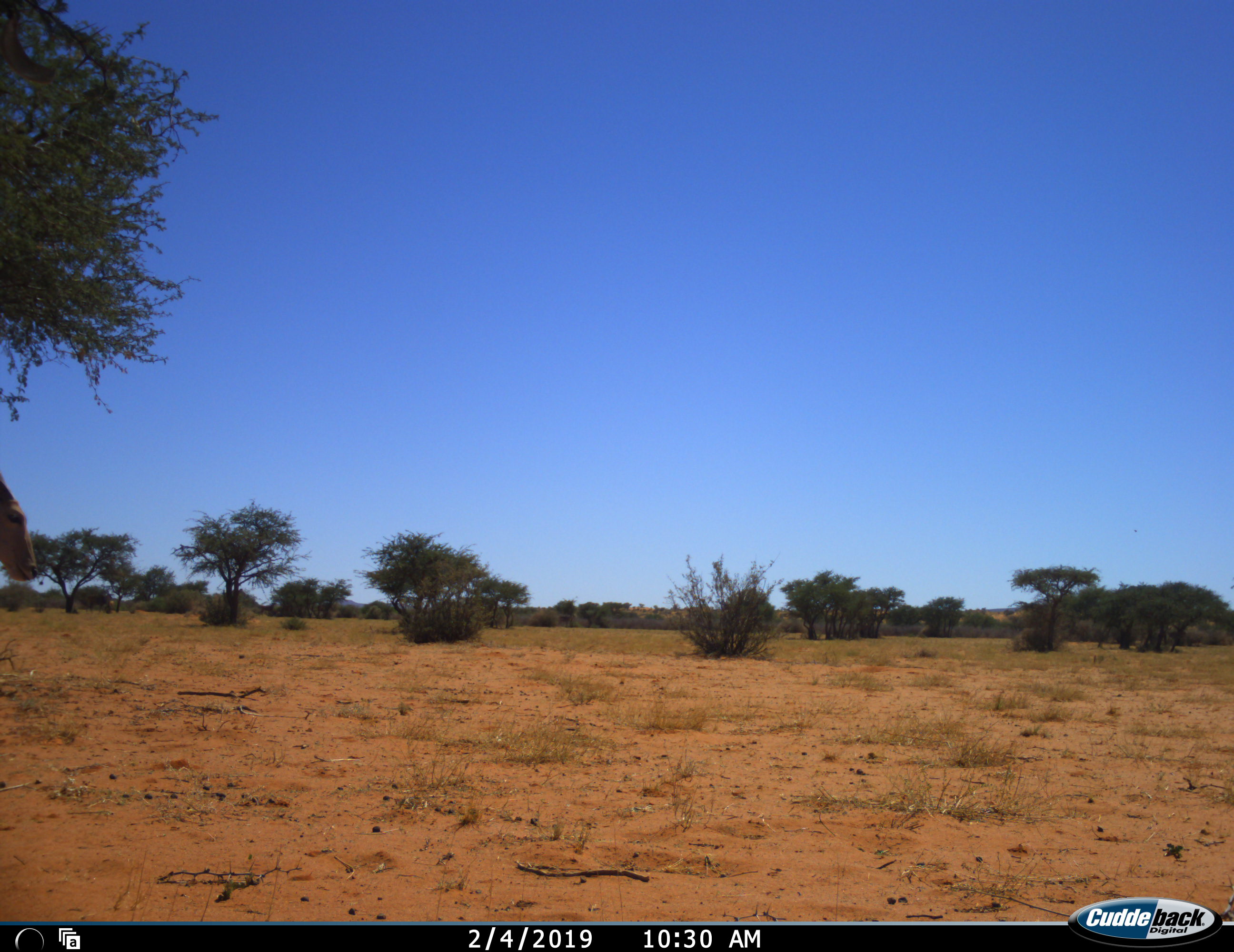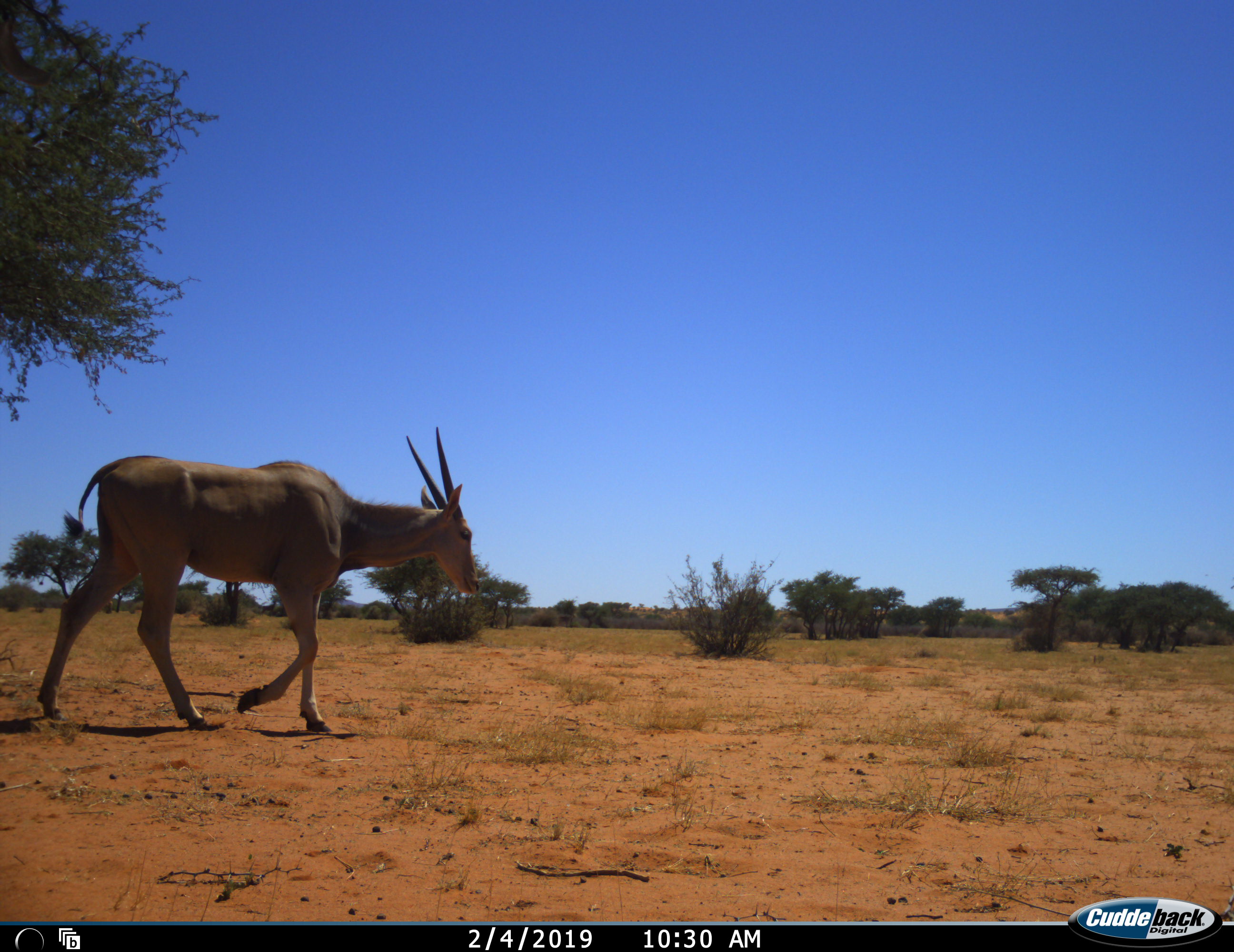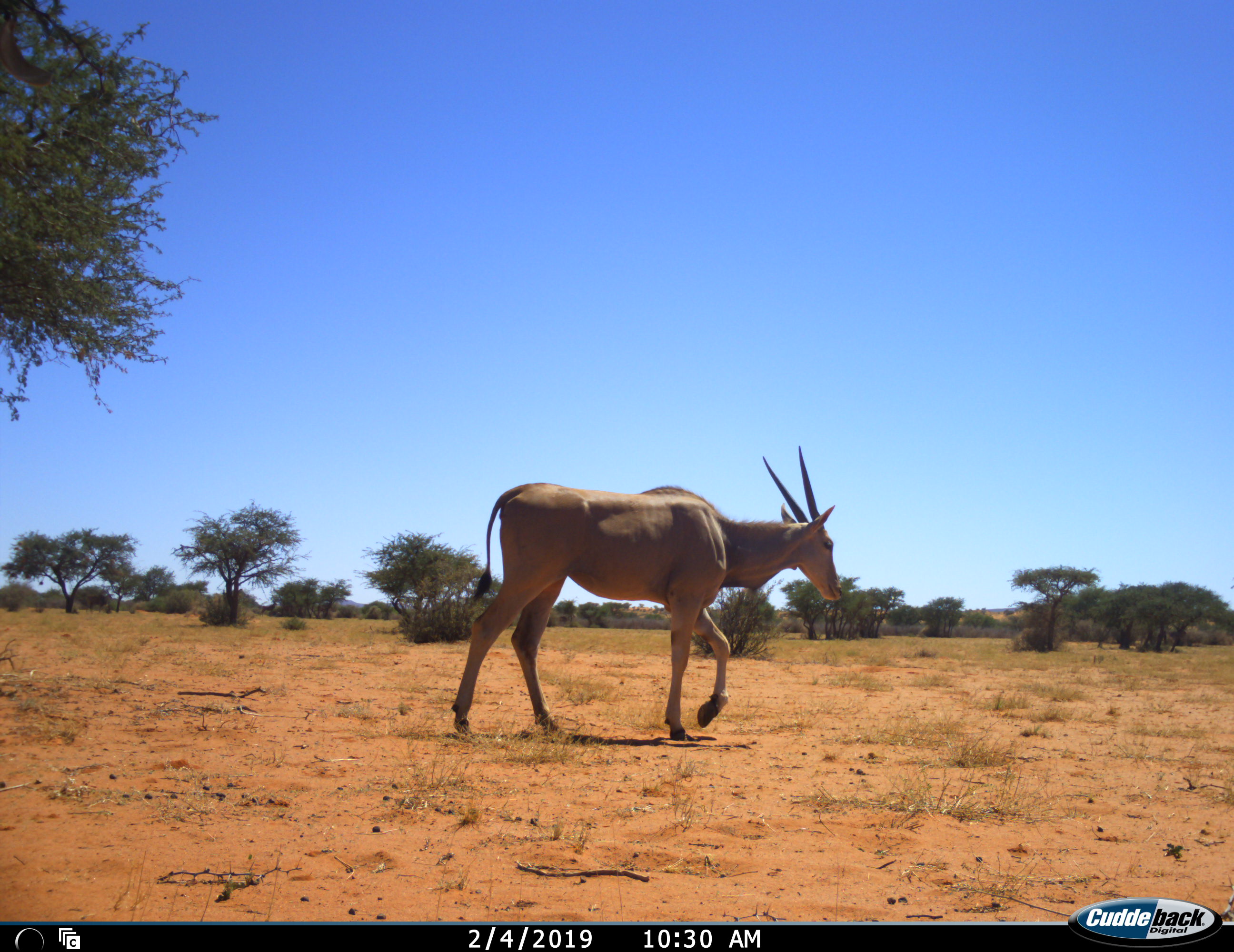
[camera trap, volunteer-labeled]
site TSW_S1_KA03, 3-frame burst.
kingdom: Animalia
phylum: Chordata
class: Mammalia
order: Artiodactyla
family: Bovidae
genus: Tragelaphus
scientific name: Tragelaphus oryx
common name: eland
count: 1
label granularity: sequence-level